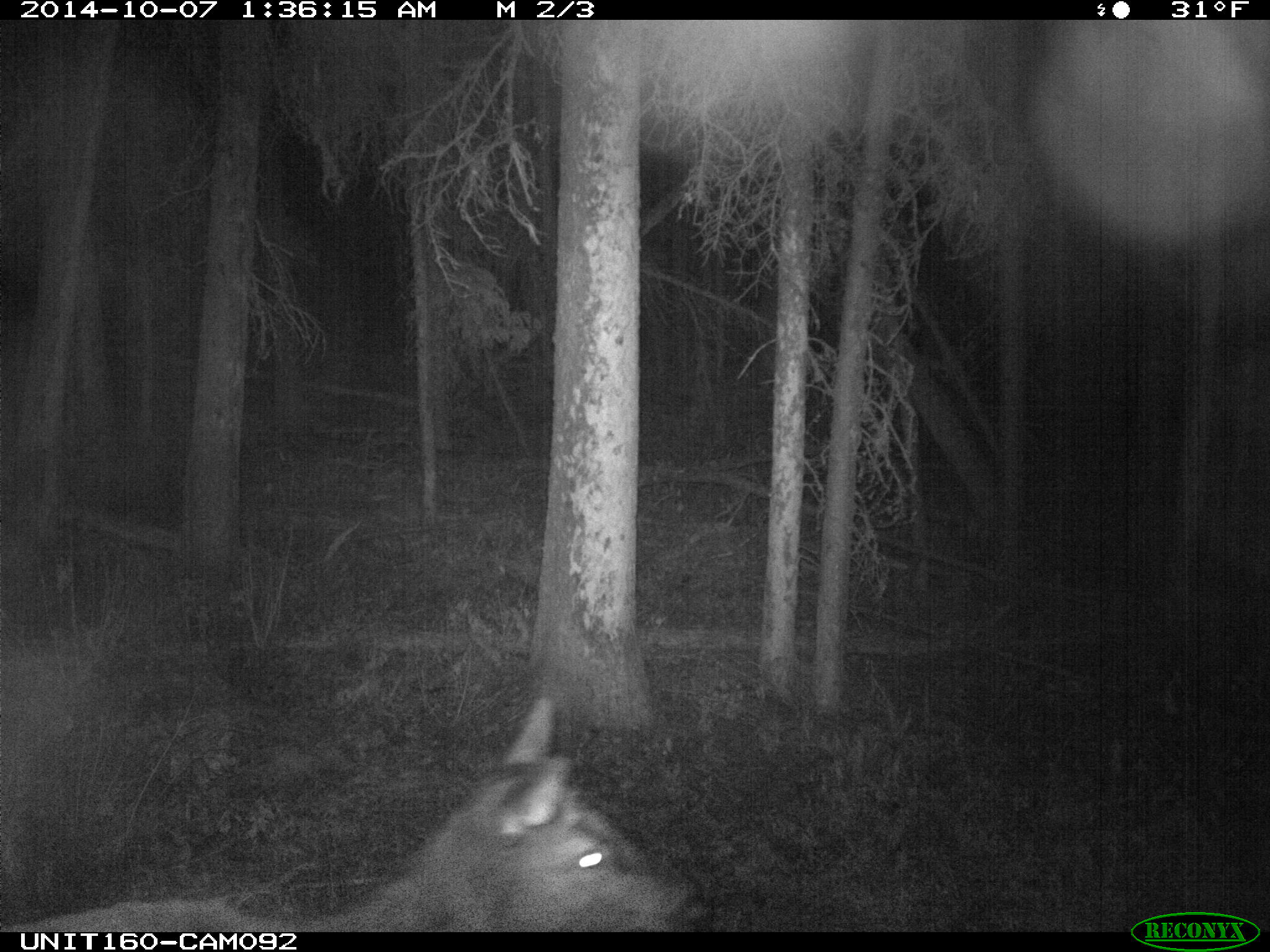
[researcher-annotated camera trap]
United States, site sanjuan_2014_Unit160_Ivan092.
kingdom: Animalia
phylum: Chordata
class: Mammalia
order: Artiodactyla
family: Cervidae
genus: Cervus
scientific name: Cervus elaphus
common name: red deer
Cervus elaphus (red deer).